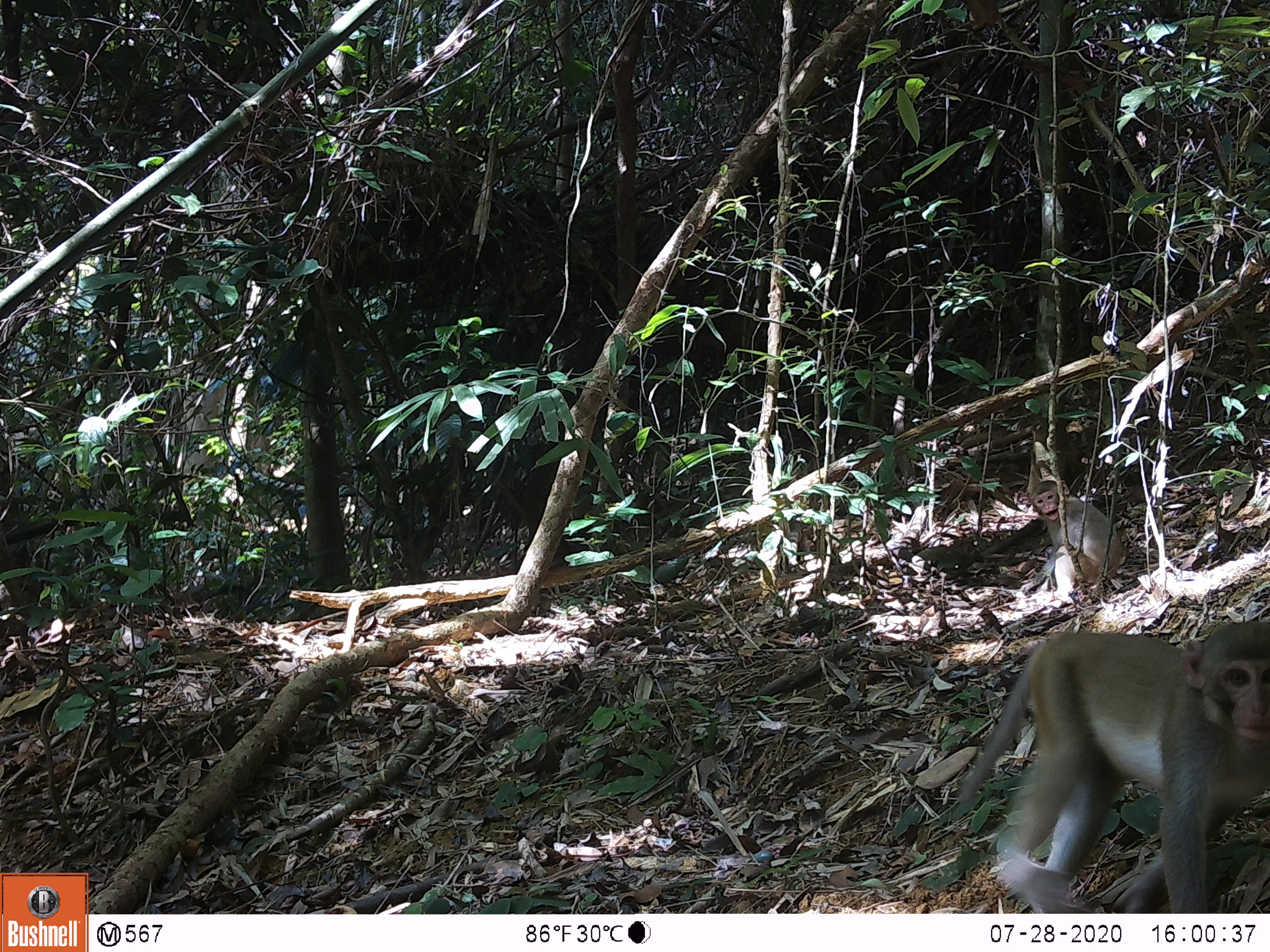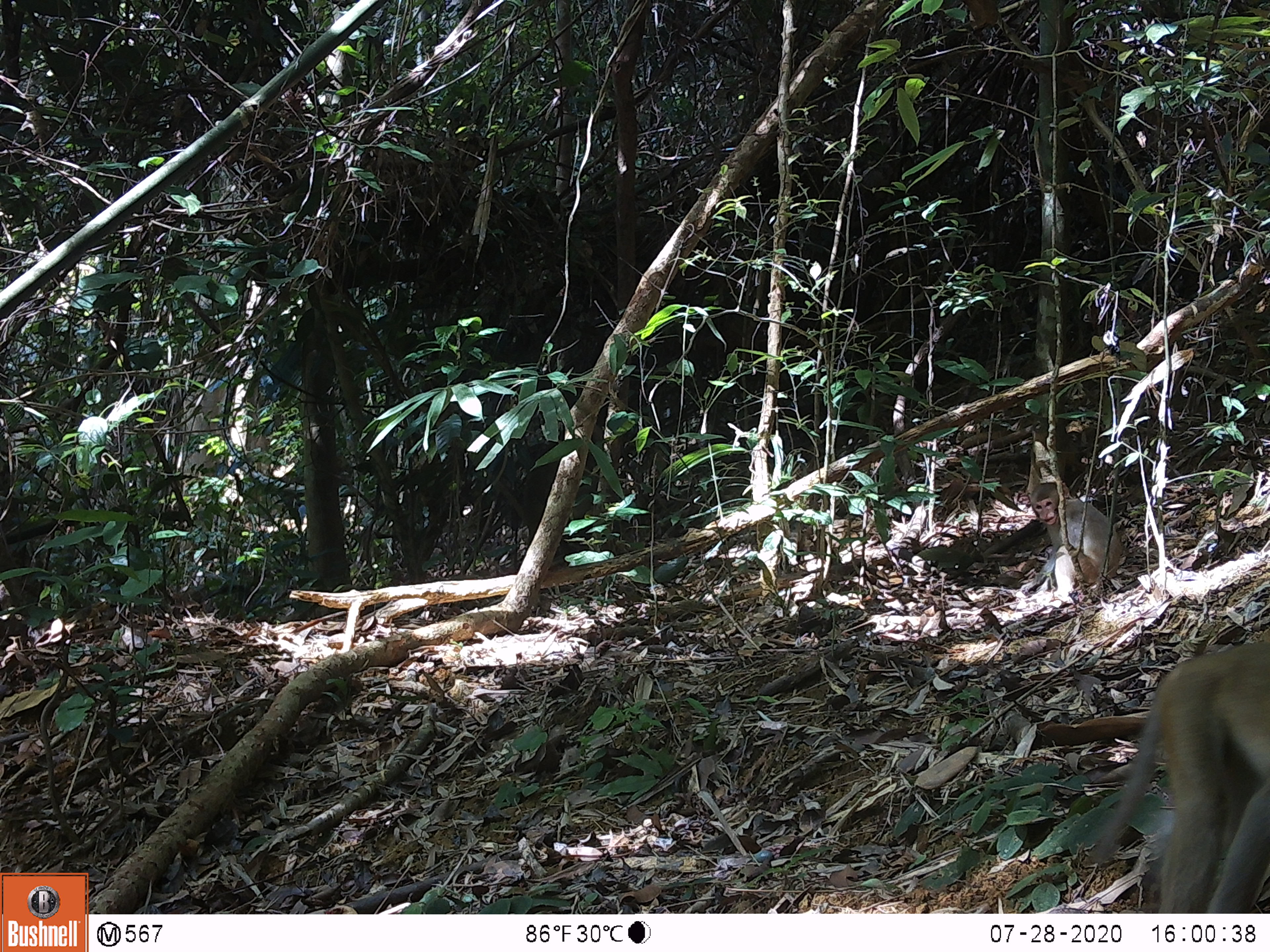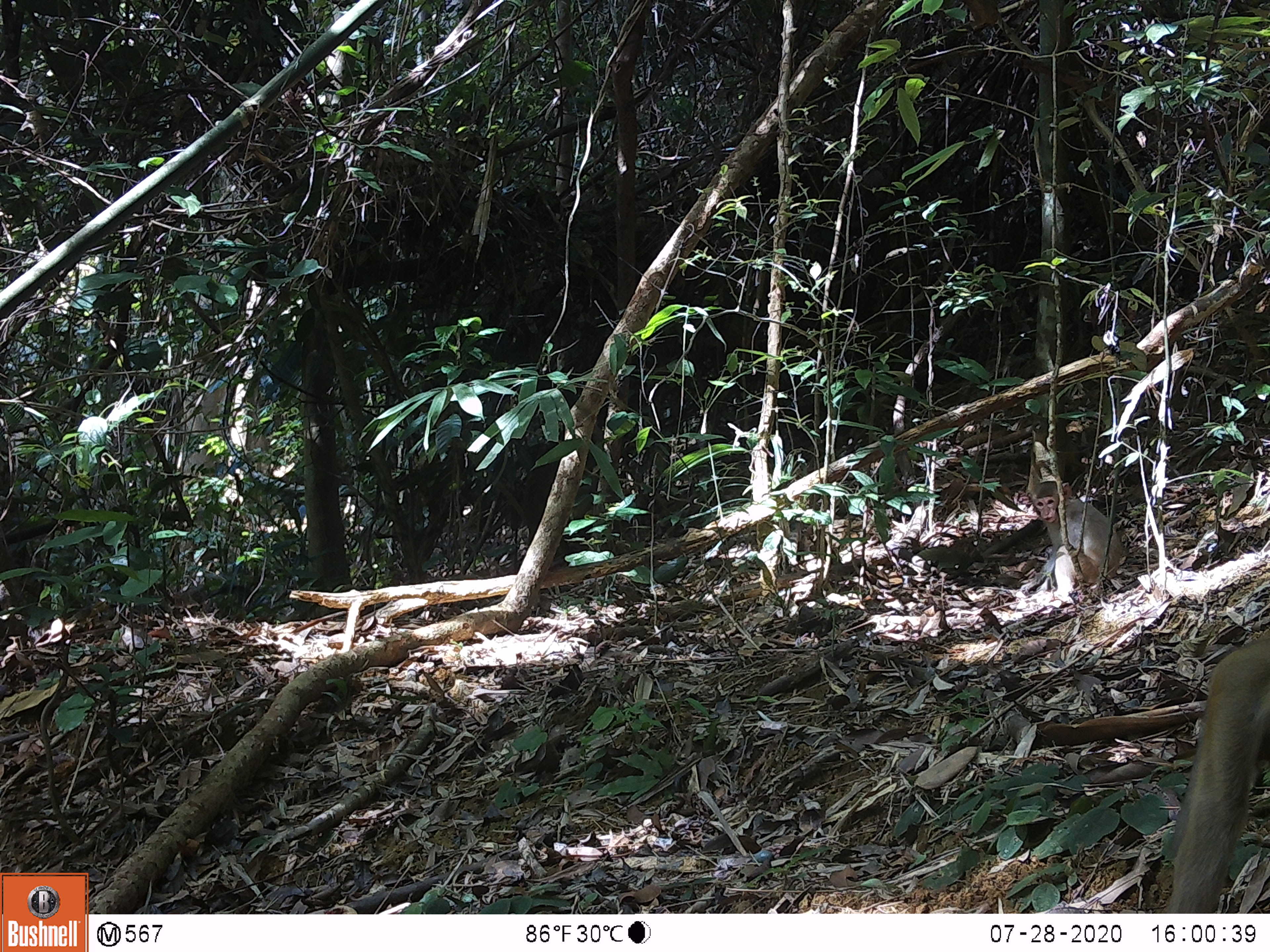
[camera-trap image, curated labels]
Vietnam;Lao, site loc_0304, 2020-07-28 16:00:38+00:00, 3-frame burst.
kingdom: Animalia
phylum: Chordata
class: Mammalia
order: Primates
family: Cercopithecidae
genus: Macaca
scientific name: Macaca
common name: macaques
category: assam or rhesus macaque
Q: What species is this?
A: Assam or rhesus macaque (macaques) (Macaca).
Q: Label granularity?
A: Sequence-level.